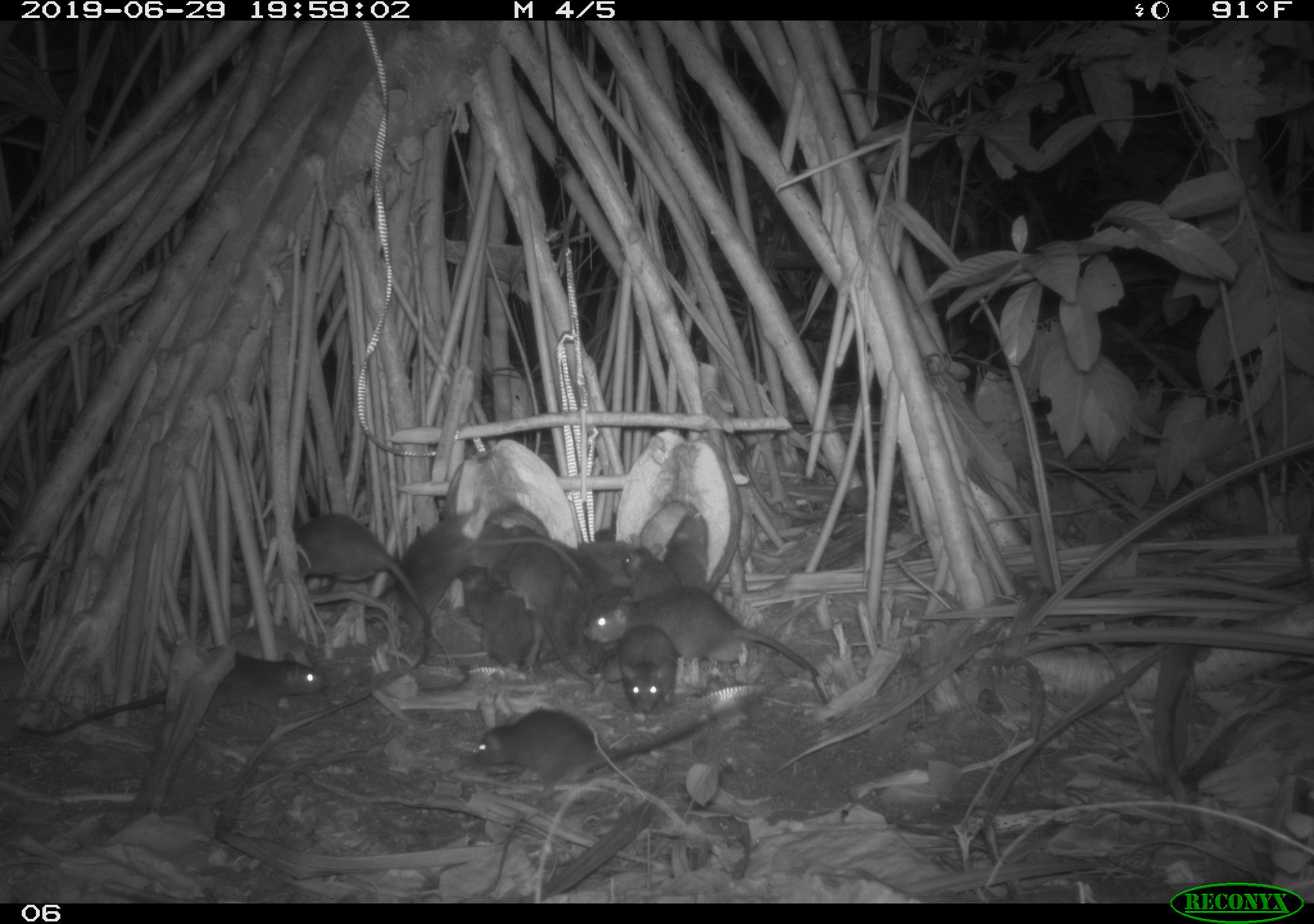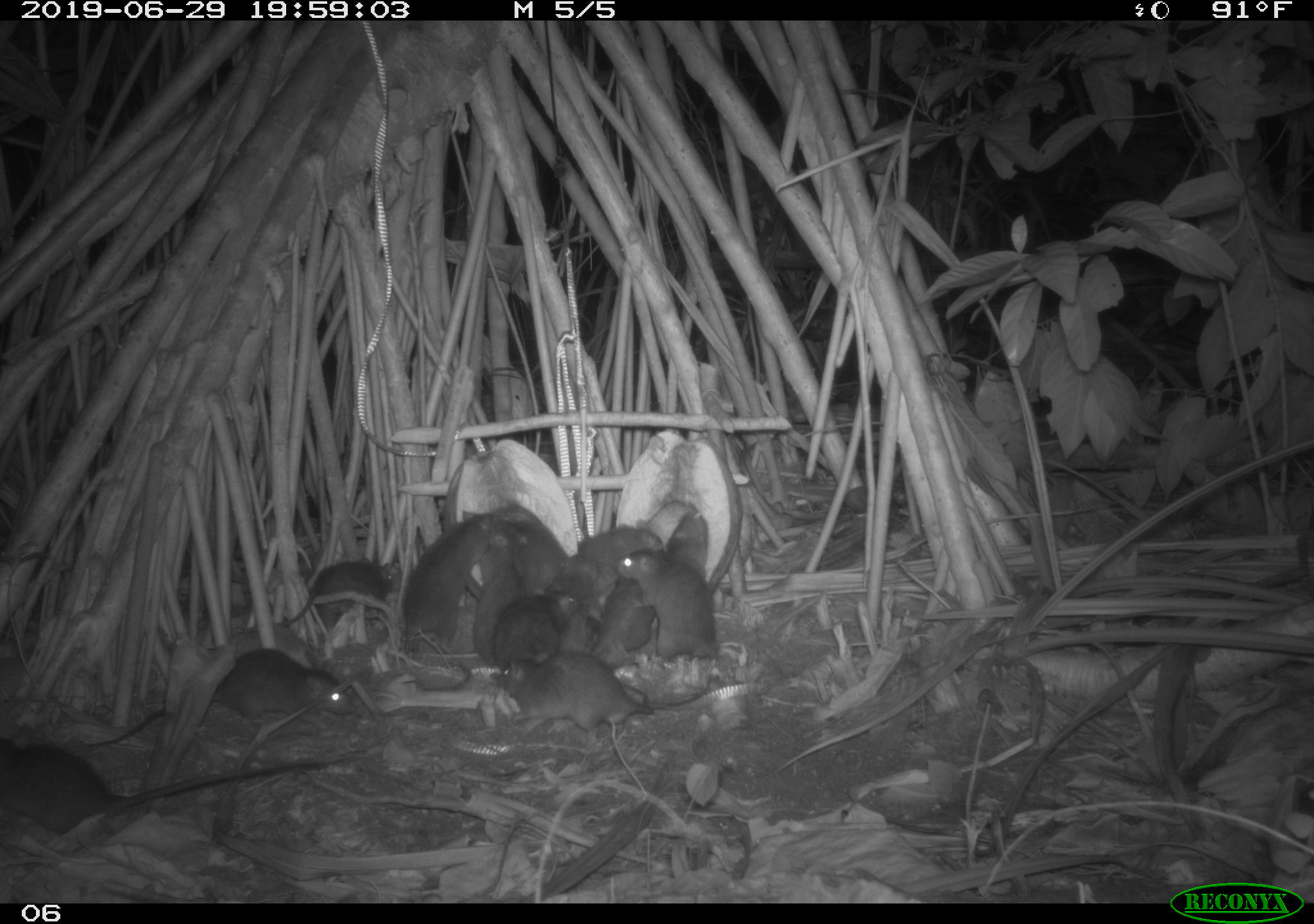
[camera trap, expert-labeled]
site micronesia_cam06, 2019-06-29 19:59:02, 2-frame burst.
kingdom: Animalia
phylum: Chordata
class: Mammalia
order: Rodentia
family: Muridae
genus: Rattus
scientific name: Rattus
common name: rat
Rat (Rattus).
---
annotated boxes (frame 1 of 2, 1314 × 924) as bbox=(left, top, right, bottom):
rat: bbox=(44, 646, 329, 739); bbox=(286, 511, 440, 667); bbox=(584, 584, 819, 672); bbox=(469, 706, 724, 778); bbox=(500, 531, 583, 669); bbox=(393, 508, 470, 646); bbox=(558, 530, 634, 651); bbox=(464, 584, 543, 686); bbox=(610, 625, 688, 720); bbox=(479, 502, 559, 590); bbox=(617, 543, 685, 619)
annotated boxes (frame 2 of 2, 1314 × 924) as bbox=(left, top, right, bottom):
rat: bbox=(0, 734, 341, 843); bbox=(74, 645, 373, 749); bbox=(400, 507, 507, 664); bbox=(493, 648, 658, 737); bbox=(617, 549, 726, 667); bbox=(281, 554, 402, 633); bbox=(491, 583, 585, 677); bbox=(495, 514, 585, 604); bbox=(469, 534, 520, 677); bbox=(572, 521, 664, 593); bbox=(596, 577, 657, 665); bbox=(552, 555, 602, 660); bbox=(666, 509, 708, 576)